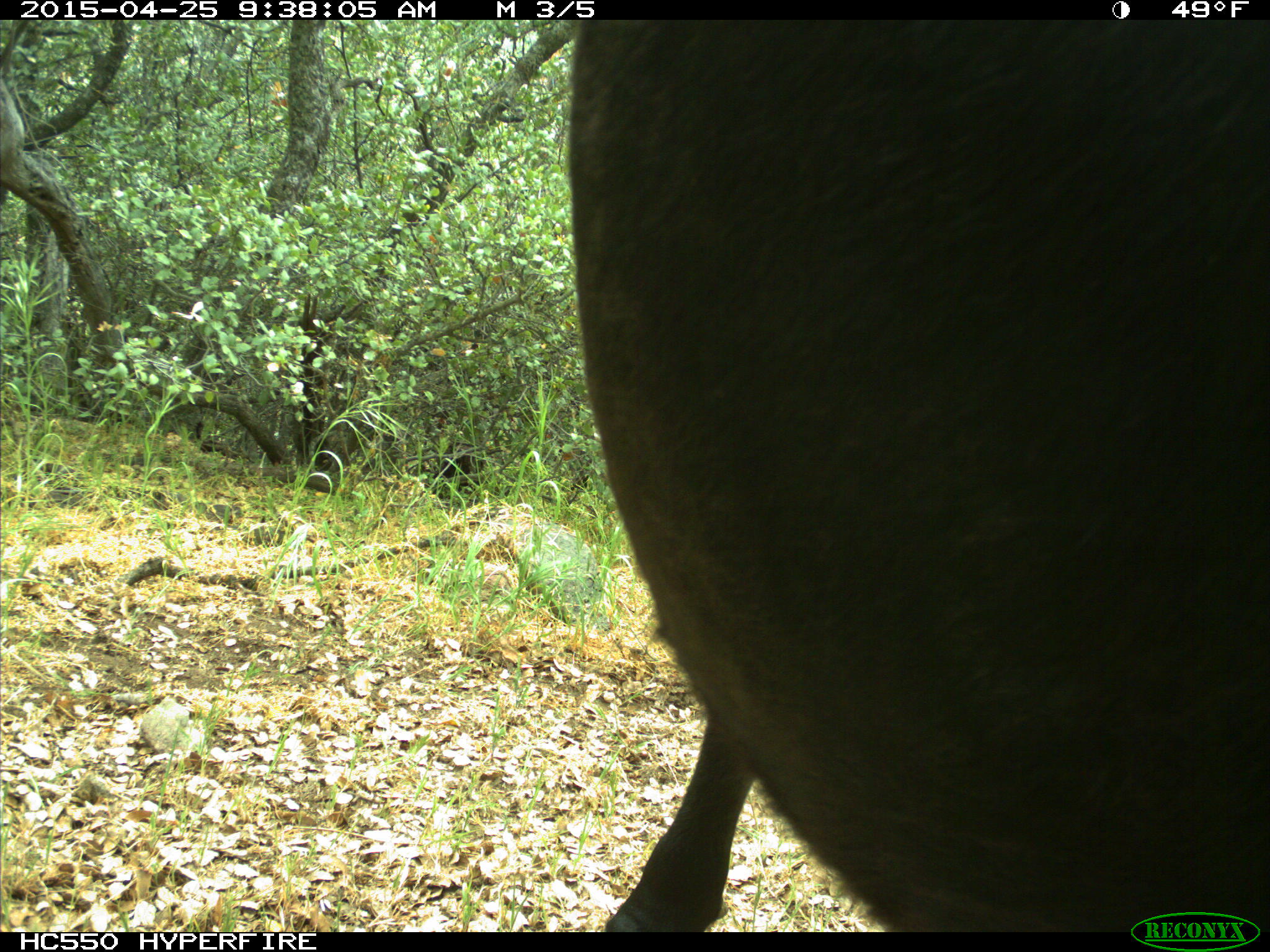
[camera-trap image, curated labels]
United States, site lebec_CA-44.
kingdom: Animalia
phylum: Chordata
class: Mammalia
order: Artiodactyla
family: Suidae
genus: Sus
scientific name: Sus scrofa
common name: wild boar